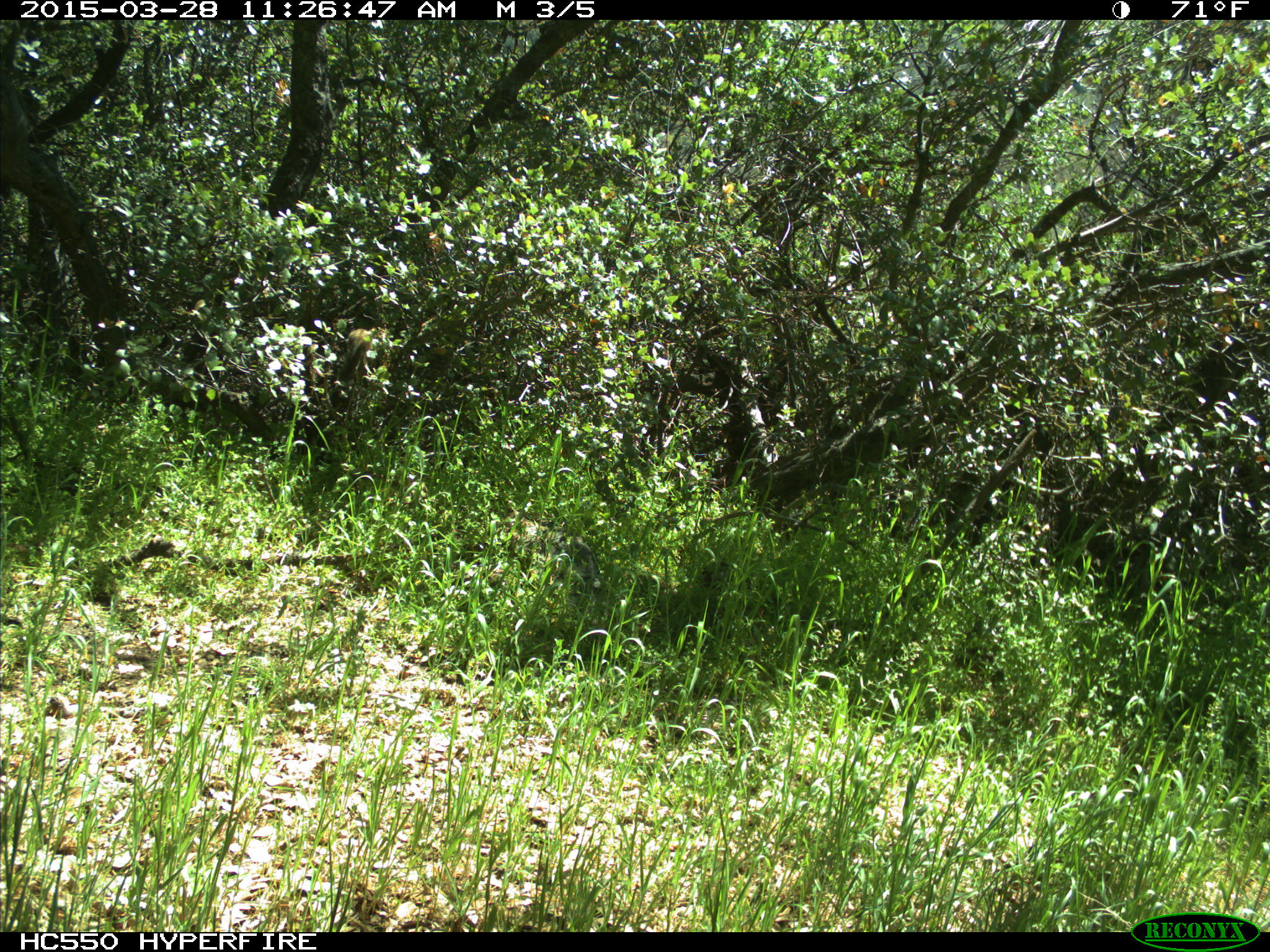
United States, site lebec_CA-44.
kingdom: Animalia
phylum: Chordata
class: Mammalia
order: Rodentia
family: Sciuridae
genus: Tamias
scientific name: Tamias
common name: chipmunk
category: unidentified chipmunk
Unidentified chipmunk (chipmunk) (Tamias).